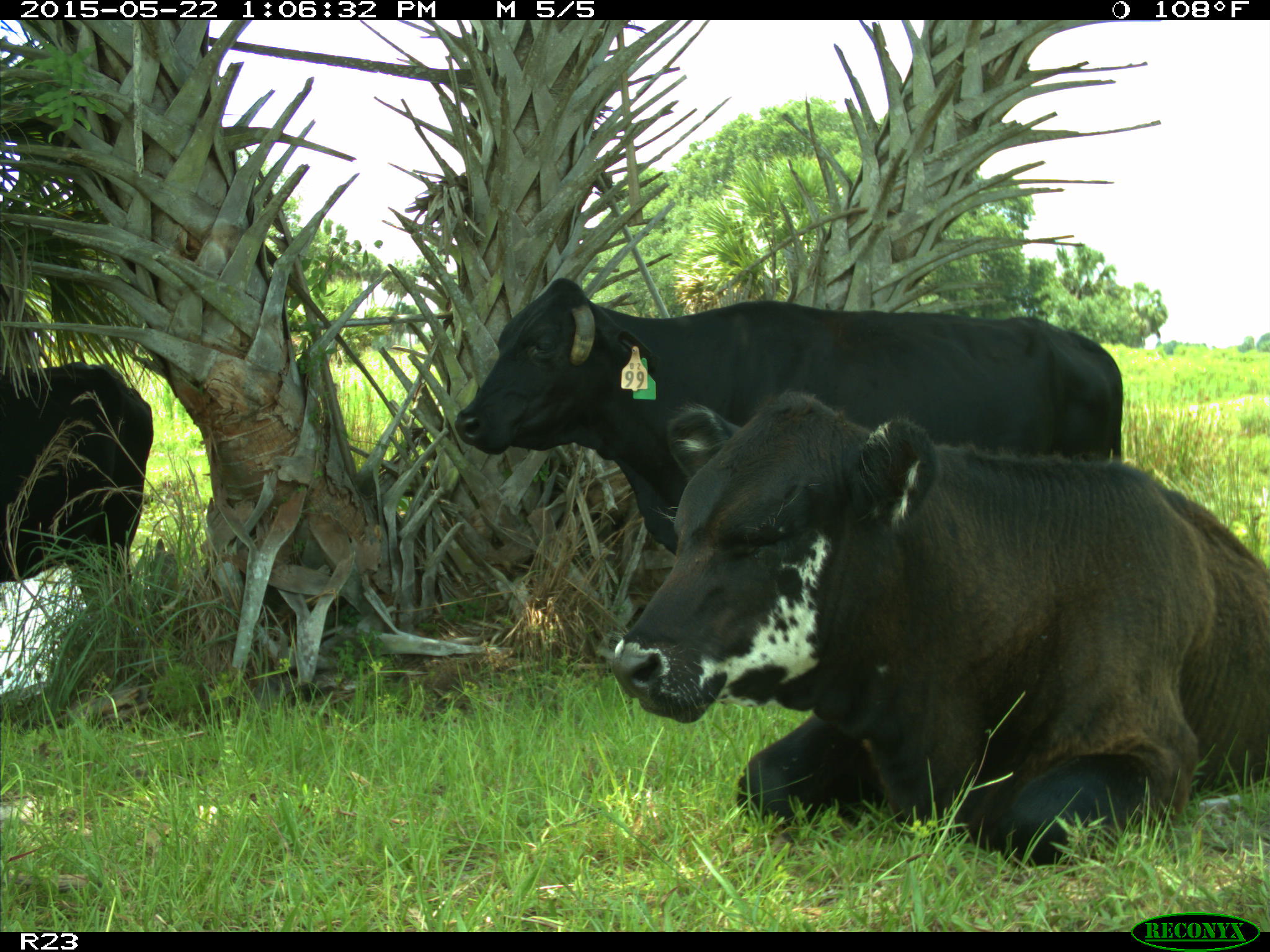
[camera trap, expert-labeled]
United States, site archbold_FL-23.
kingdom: Animalia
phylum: Chordata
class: Mammalia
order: Artiodactyla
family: Bovidae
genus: Bos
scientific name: Bos taurus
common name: domestic cow